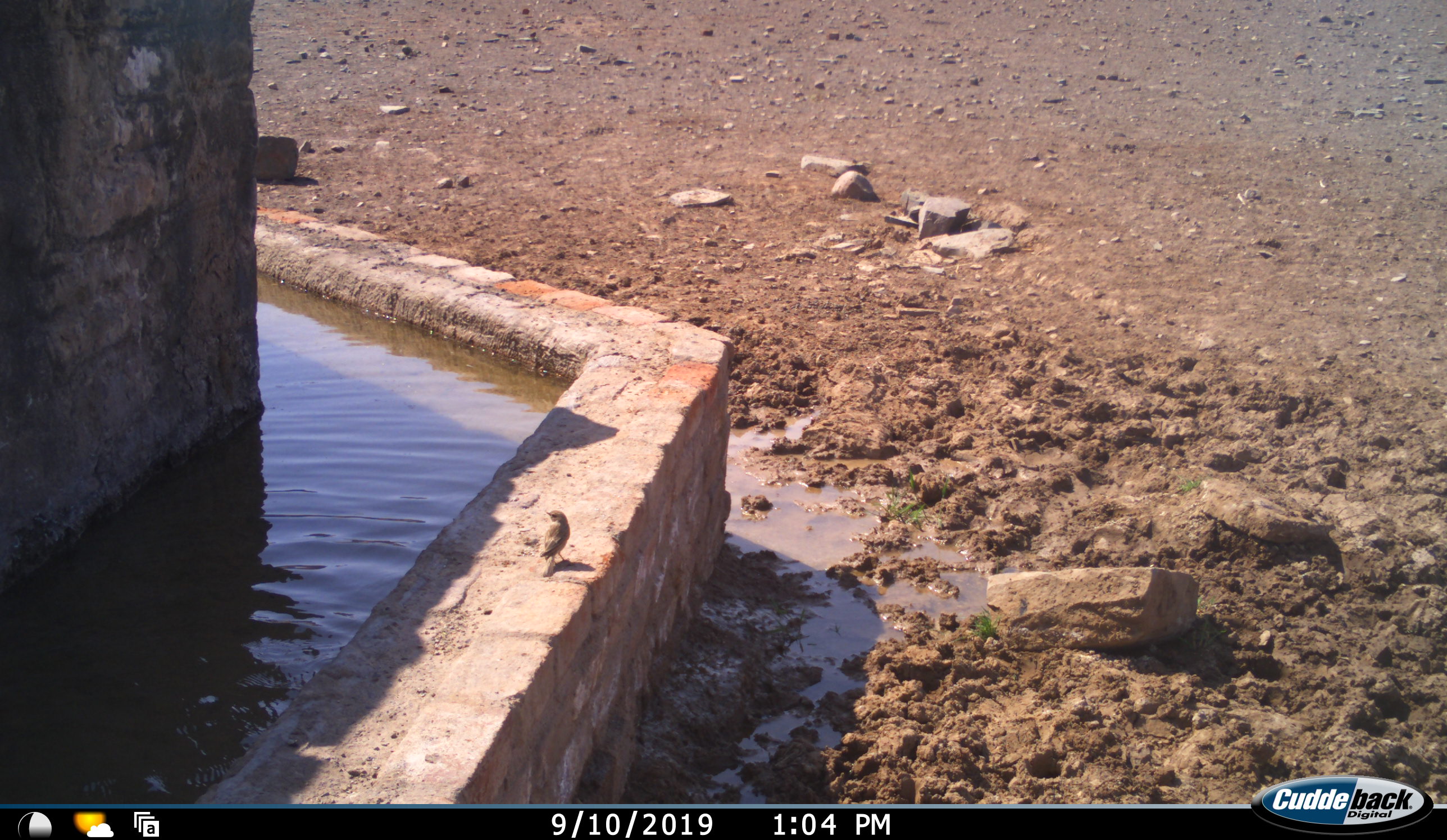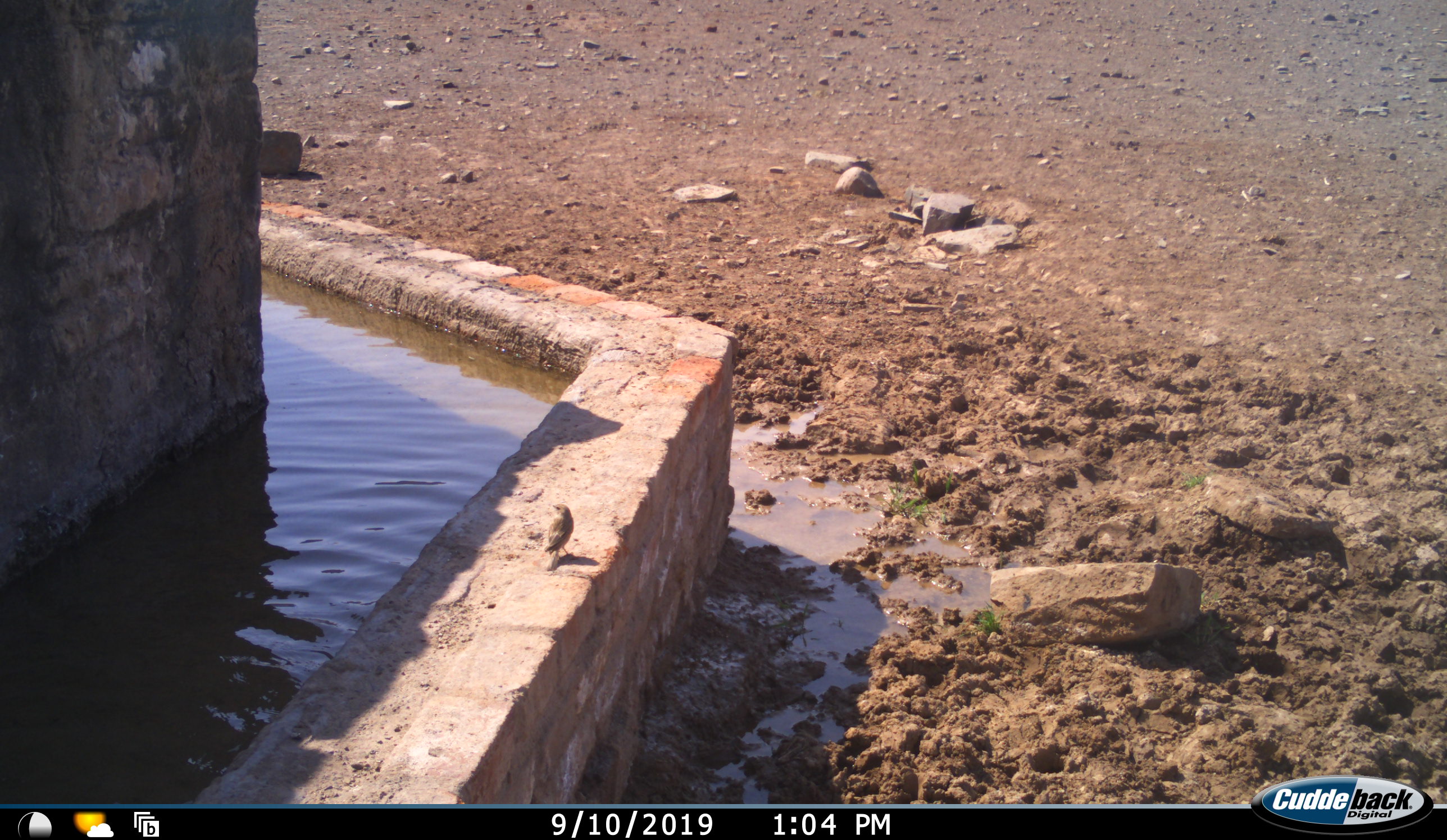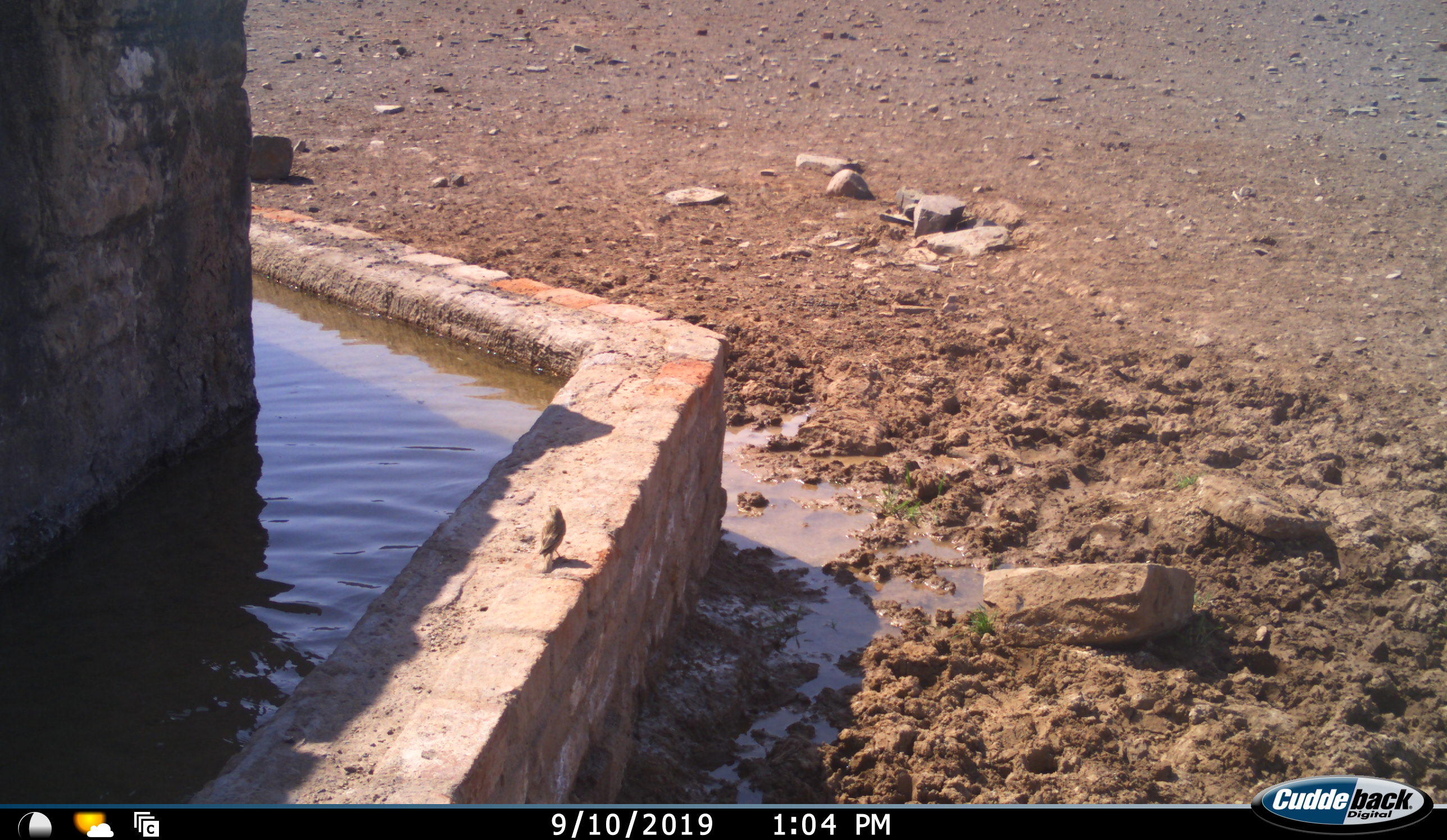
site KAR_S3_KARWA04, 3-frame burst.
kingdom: Animalia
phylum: Chordata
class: Aves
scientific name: Aves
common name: bird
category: birdother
Birdother (bird) (Aves), count 1. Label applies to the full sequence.